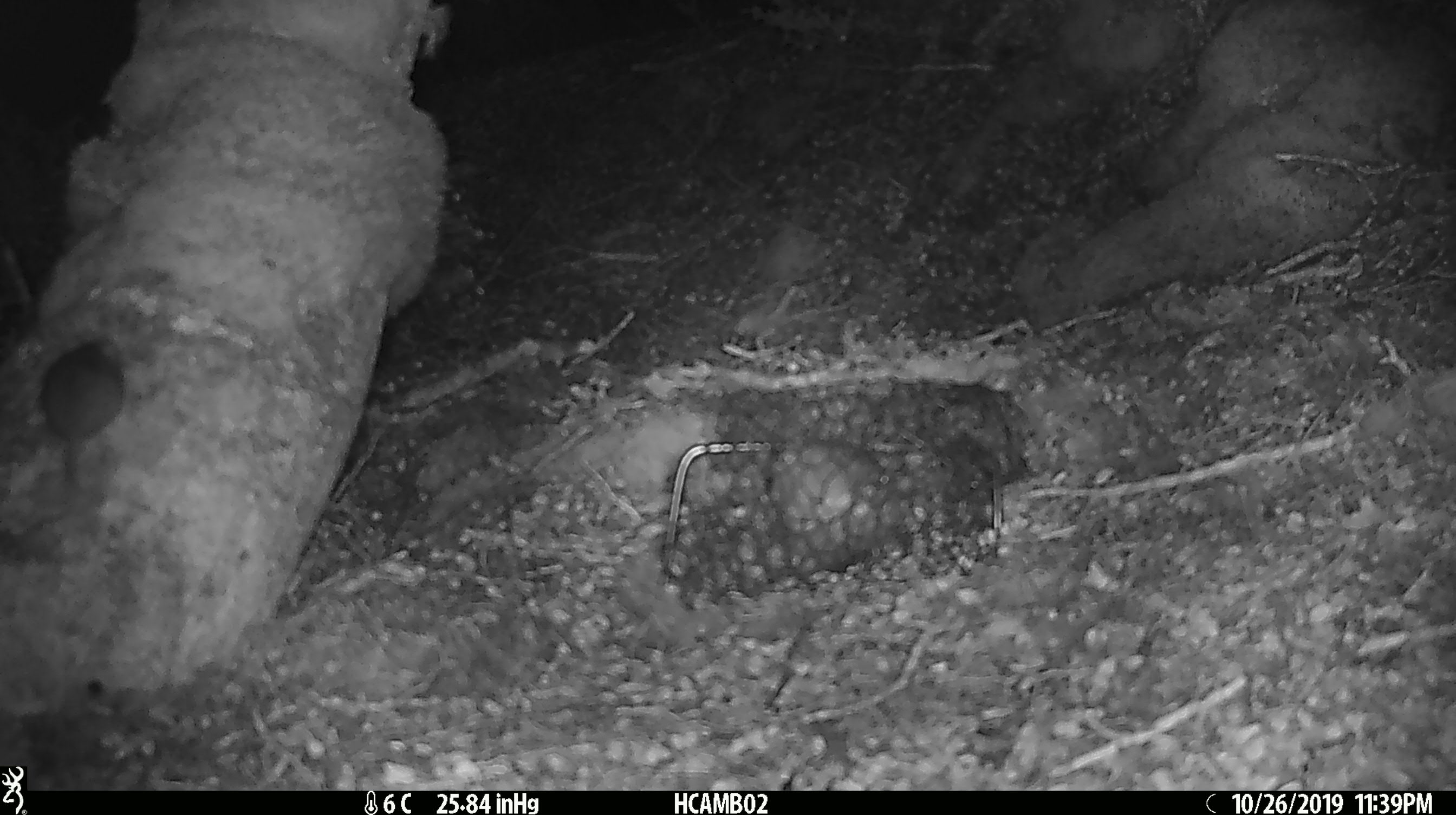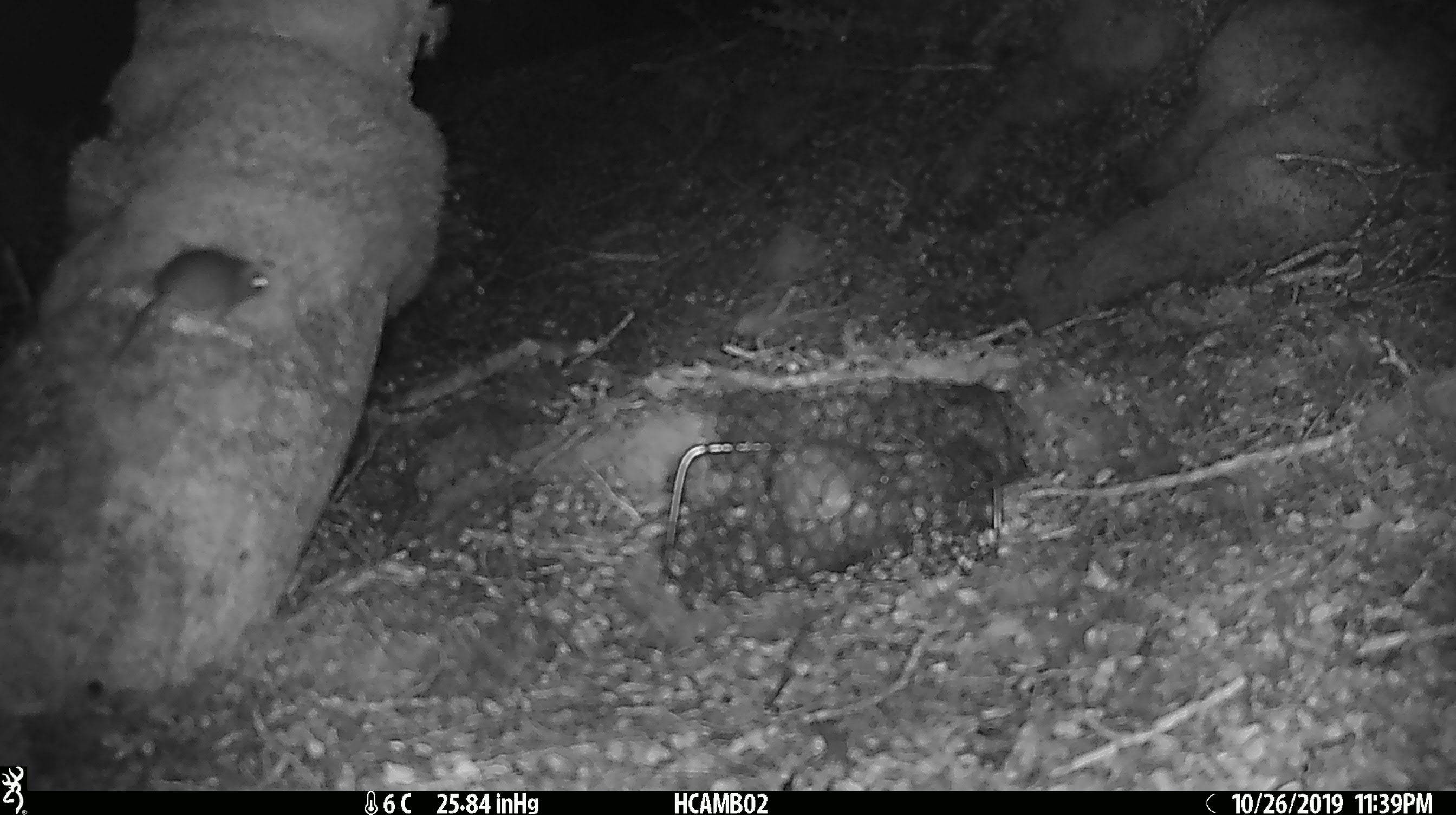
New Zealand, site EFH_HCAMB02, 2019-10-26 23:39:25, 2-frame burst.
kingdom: Animalia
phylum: Chordata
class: Mammalia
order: Rodentia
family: Muridae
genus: Mus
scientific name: Mus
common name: mouse